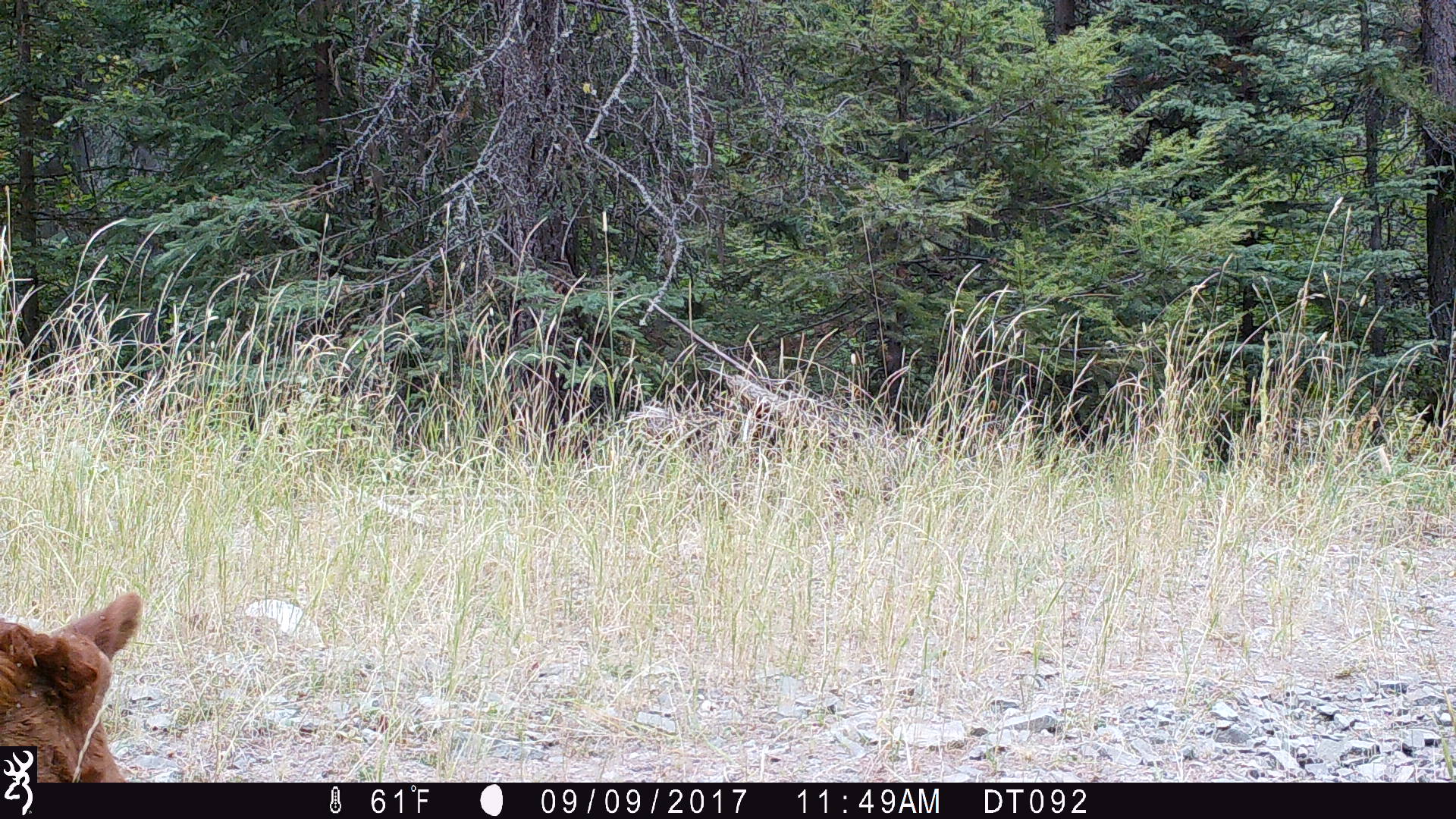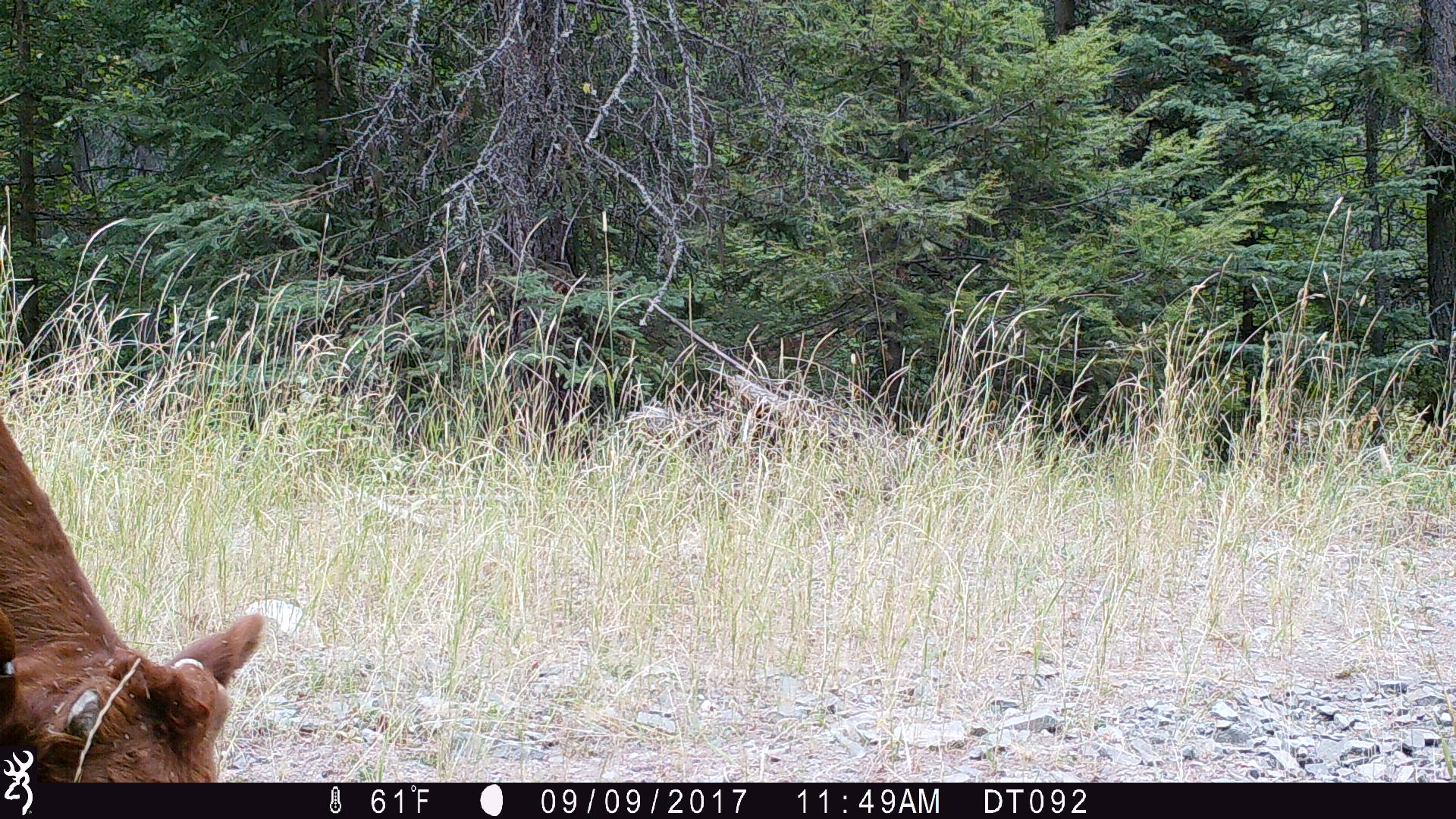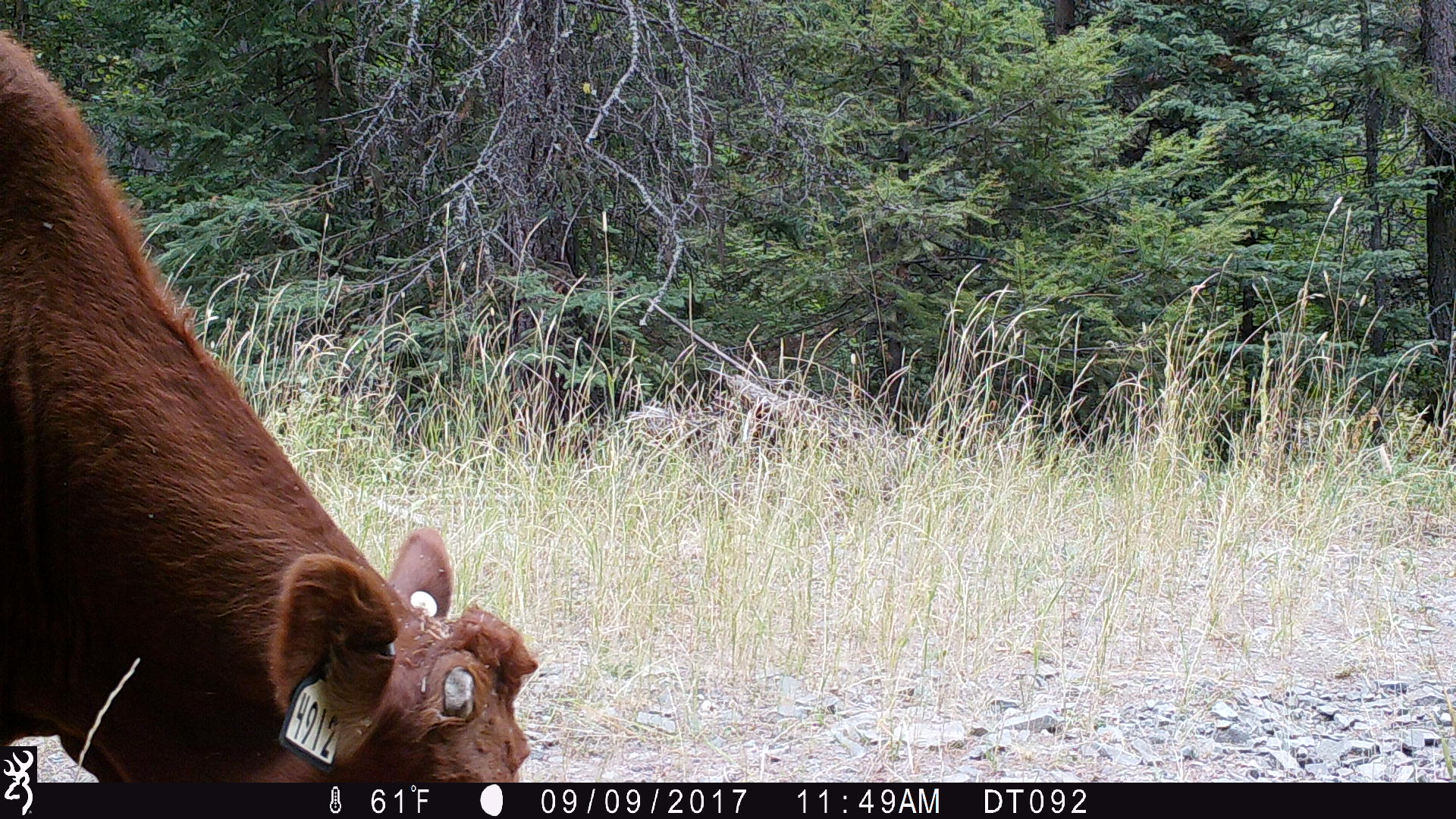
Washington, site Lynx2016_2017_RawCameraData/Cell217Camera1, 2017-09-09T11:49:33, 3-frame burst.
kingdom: Animalia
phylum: Chordata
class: Mammalia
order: Artiodactyla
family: Bovidae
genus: Bos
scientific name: Bos taurus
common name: domestic cattle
Domestic cattle (Bos taurus). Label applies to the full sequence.